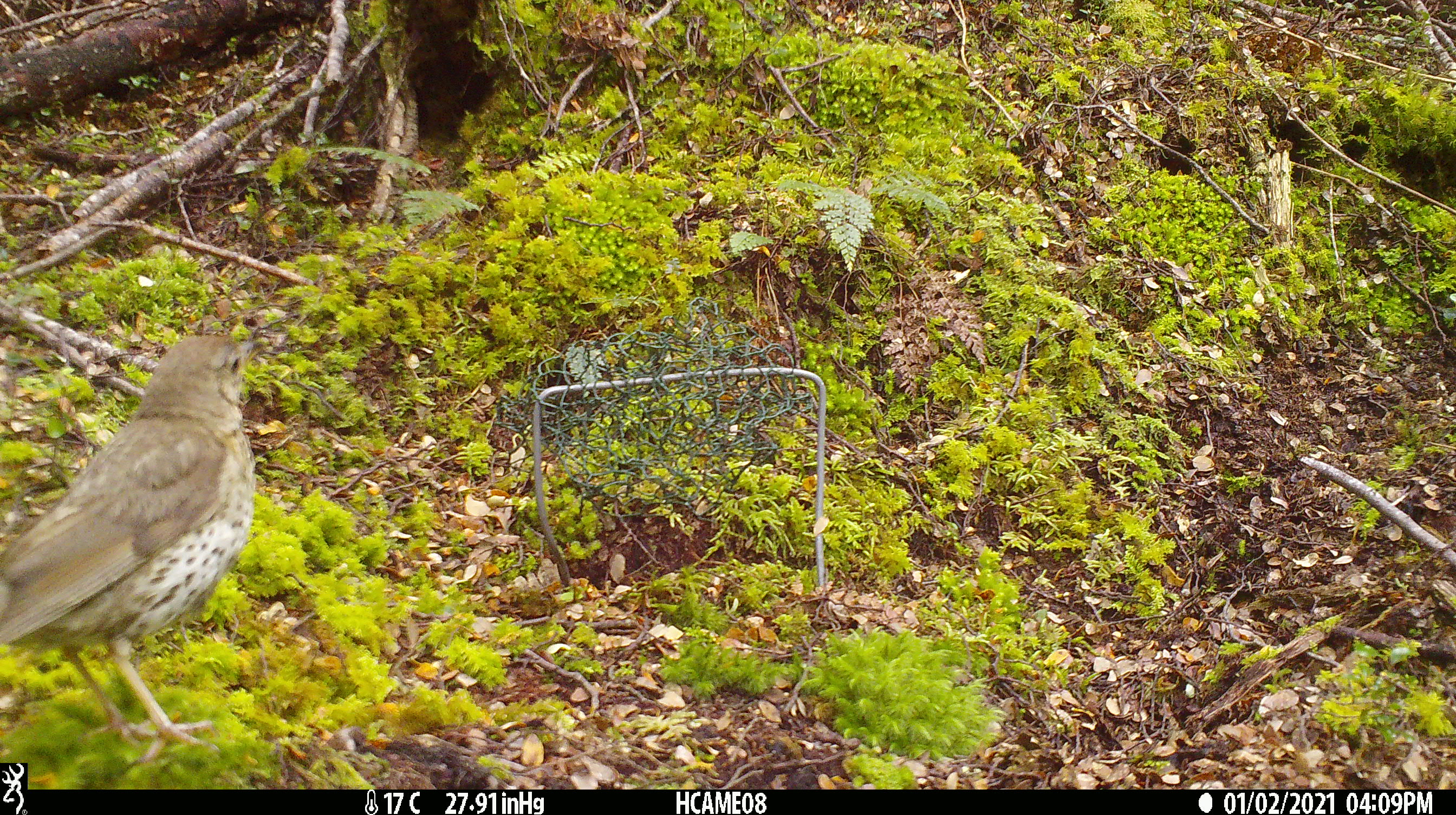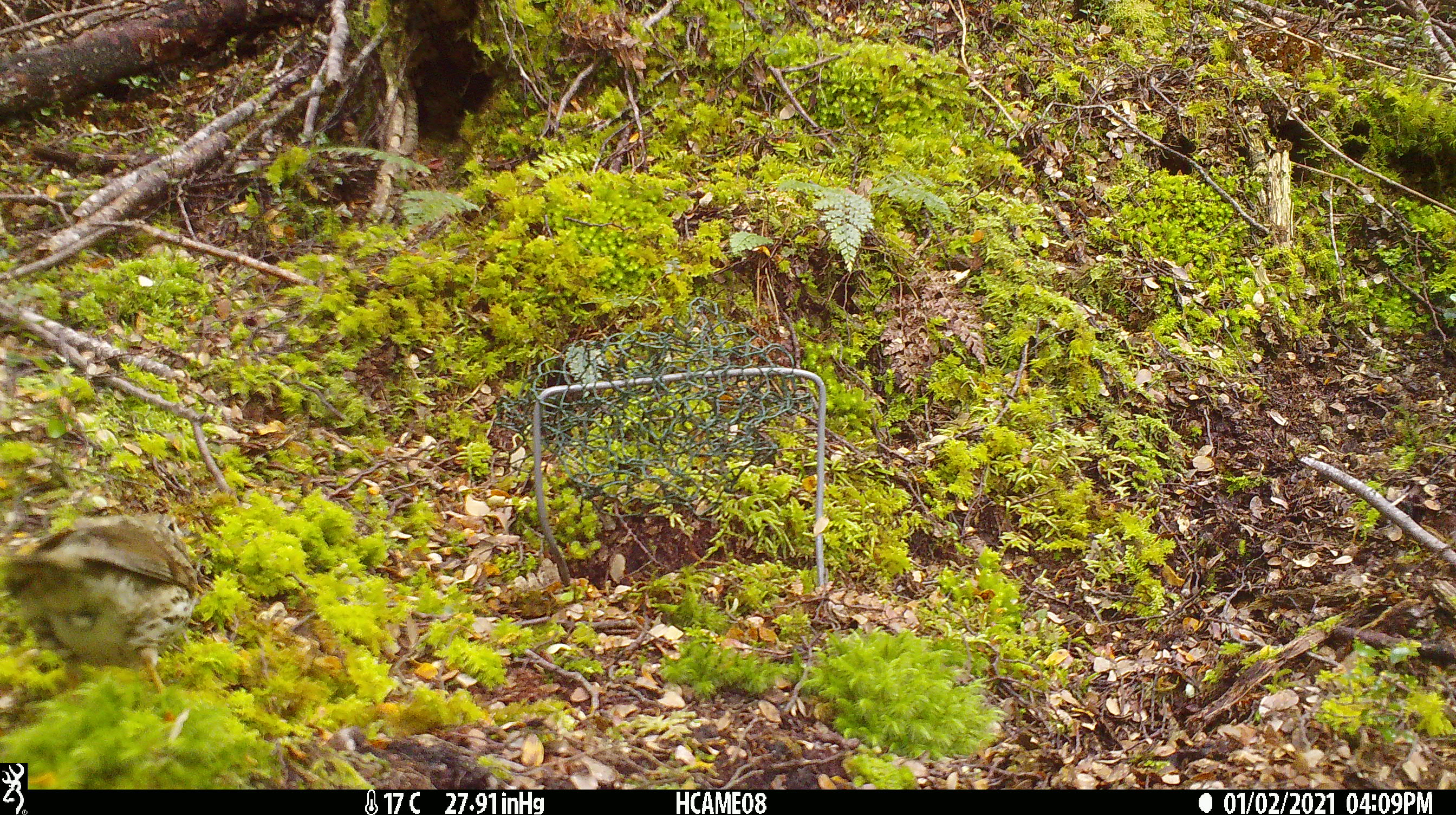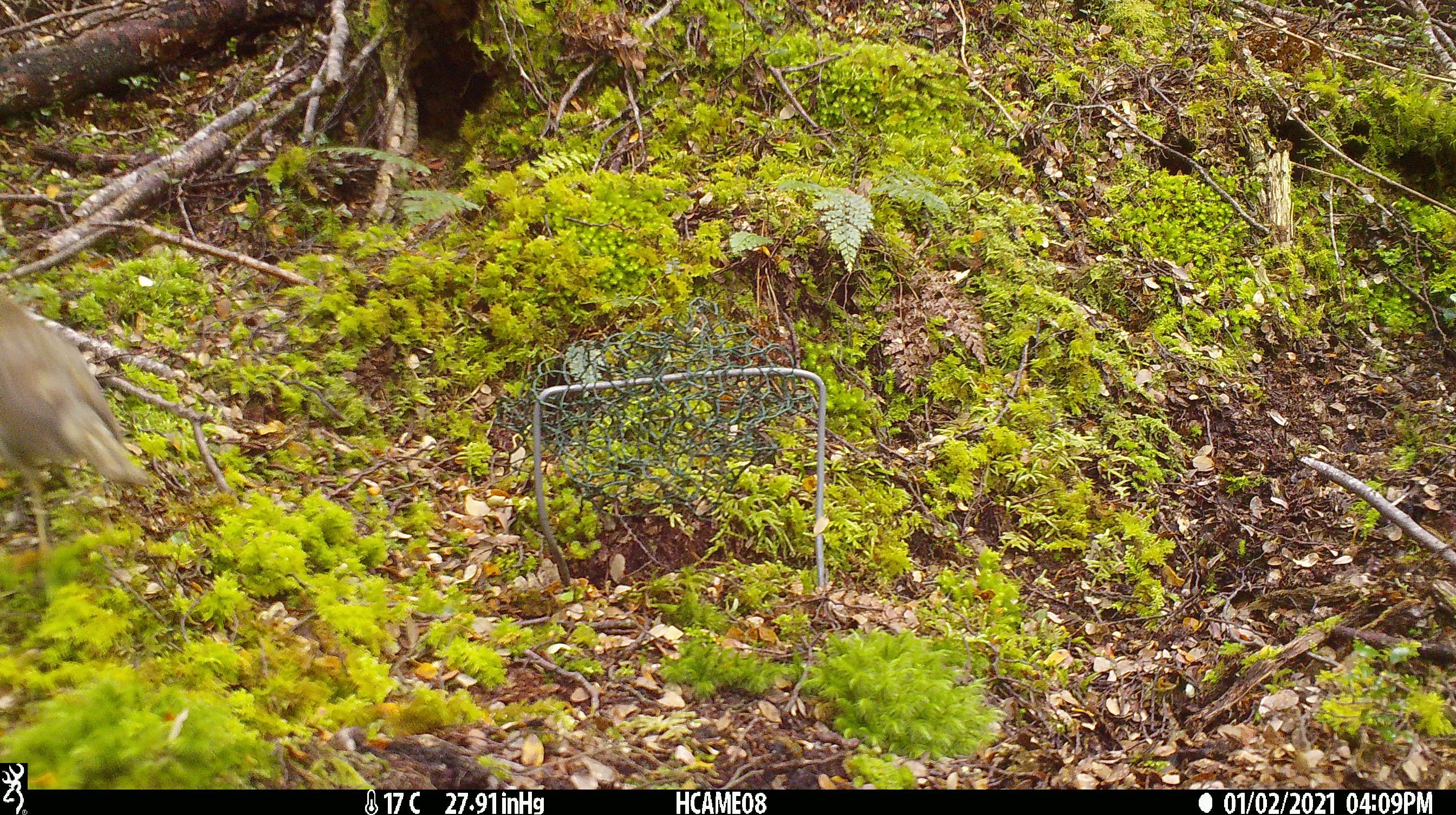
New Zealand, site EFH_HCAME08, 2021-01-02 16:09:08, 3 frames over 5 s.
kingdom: Animalia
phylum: Chordata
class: Aves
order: Passeriformes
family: Turdidae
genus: Turdus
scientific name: Turdus philomelos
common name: song thrush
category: thrush